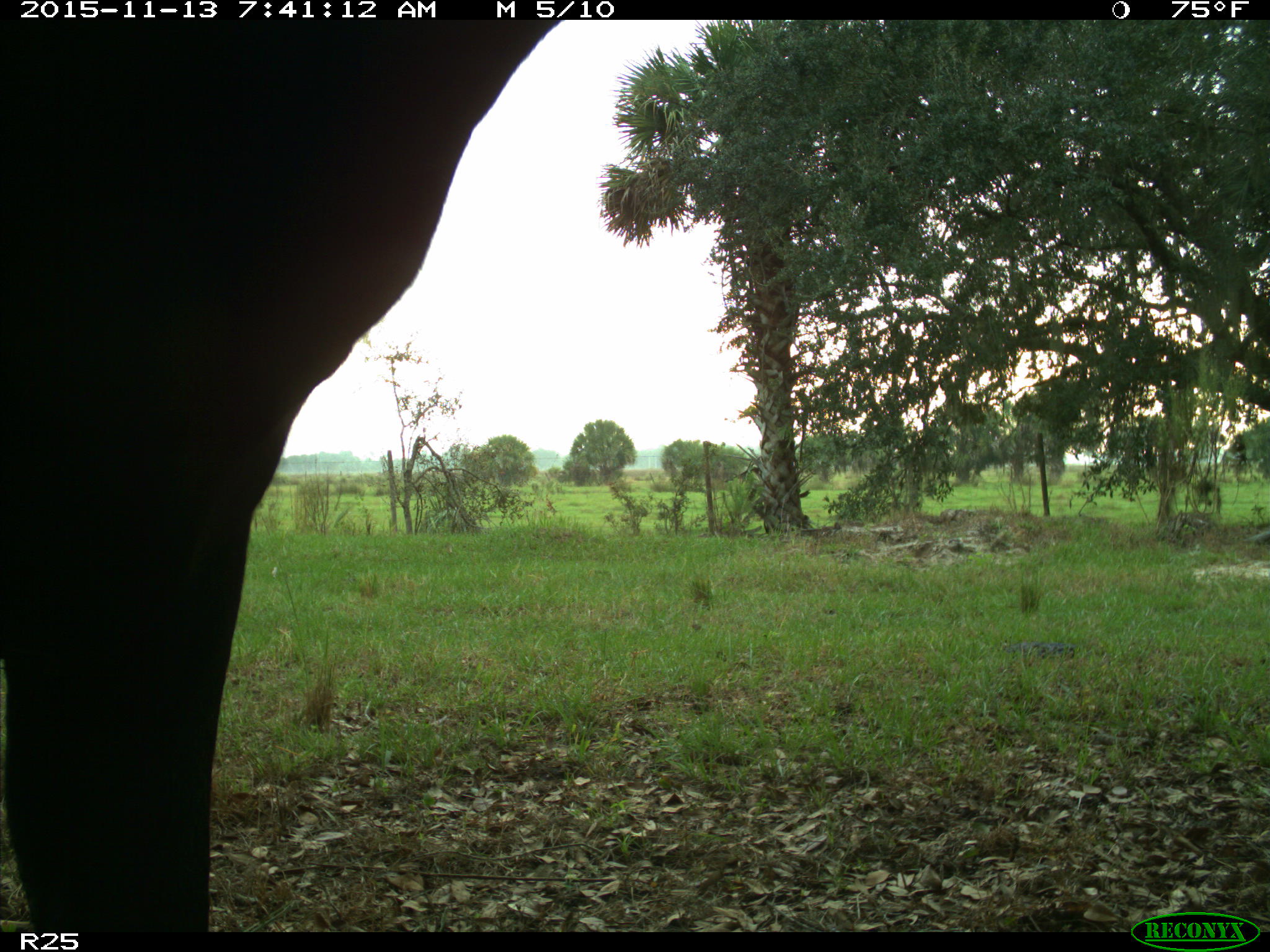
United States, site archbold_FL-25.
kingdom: Animalia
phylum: Chordata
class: Mammalia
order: Artiodactyla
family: Bovidae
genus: Bos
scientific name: Bos taurus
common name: domestic cow